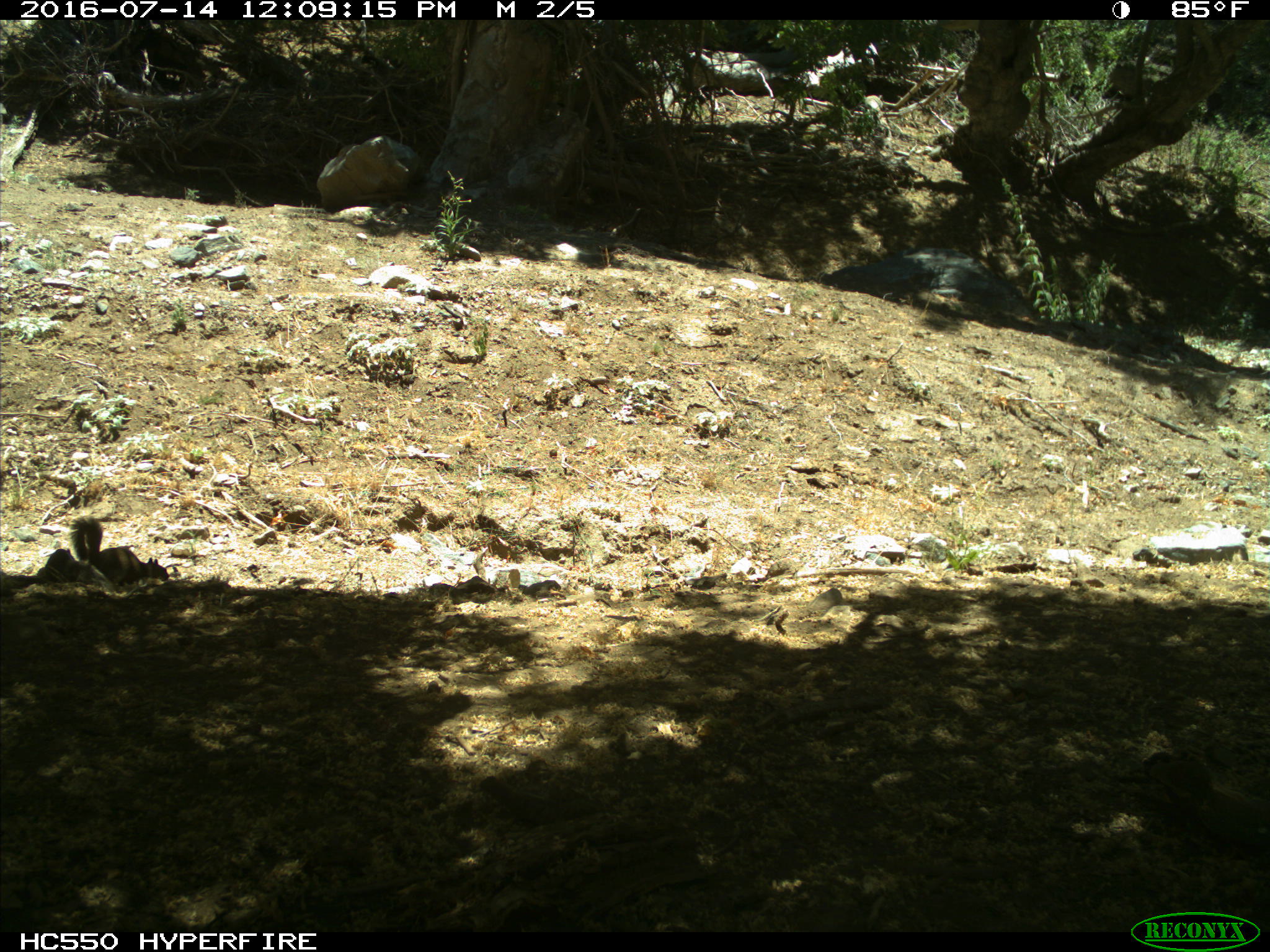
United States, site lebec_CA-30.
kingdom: Animalia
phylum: Chordata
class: Mammalia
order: Rodentia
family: Sciuridae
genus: Otospermophilus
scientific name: Otospermophilus beecheyi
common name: california ground squirrel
Otospermophilus beecheyi (california ground squirrel).